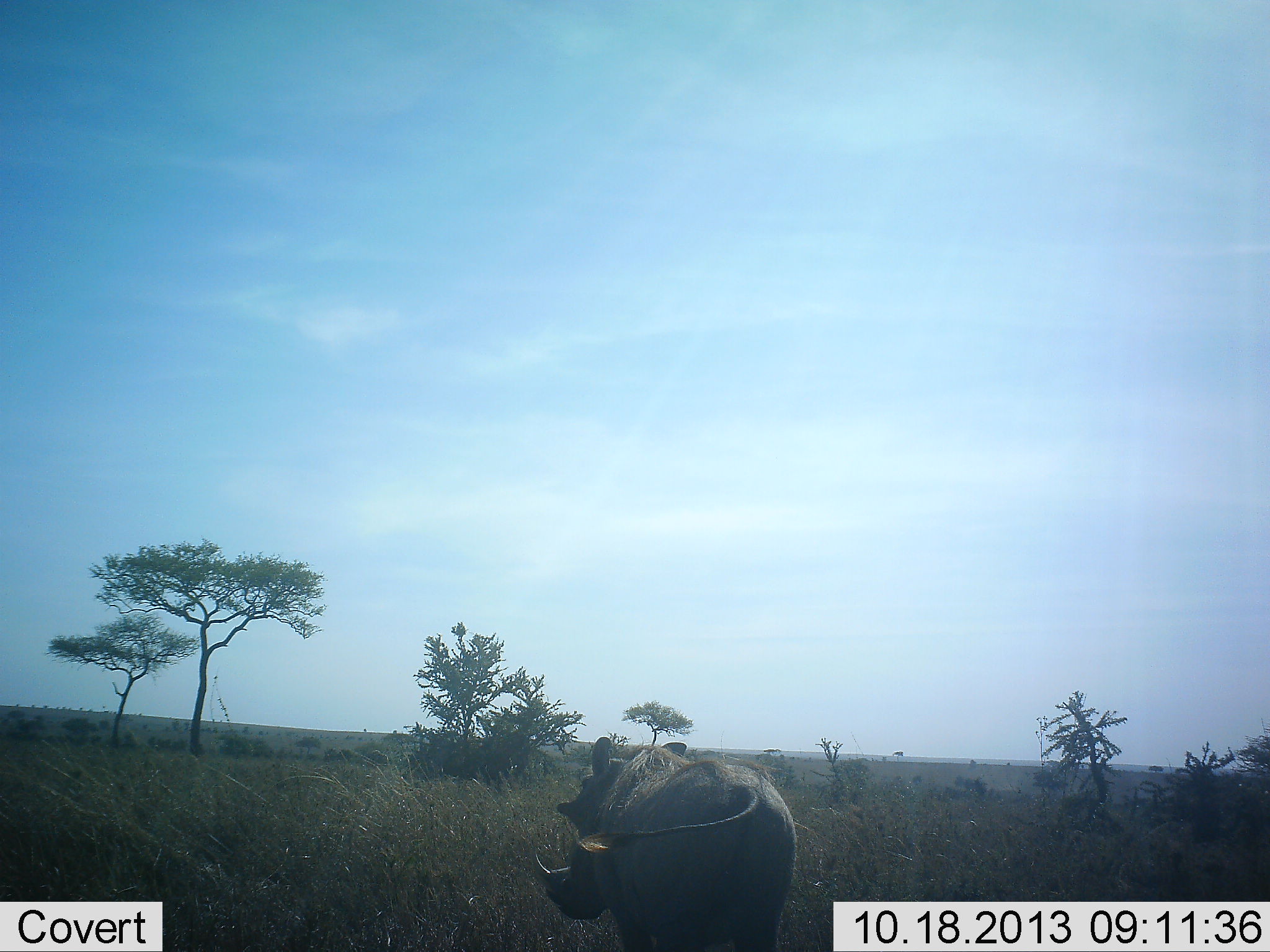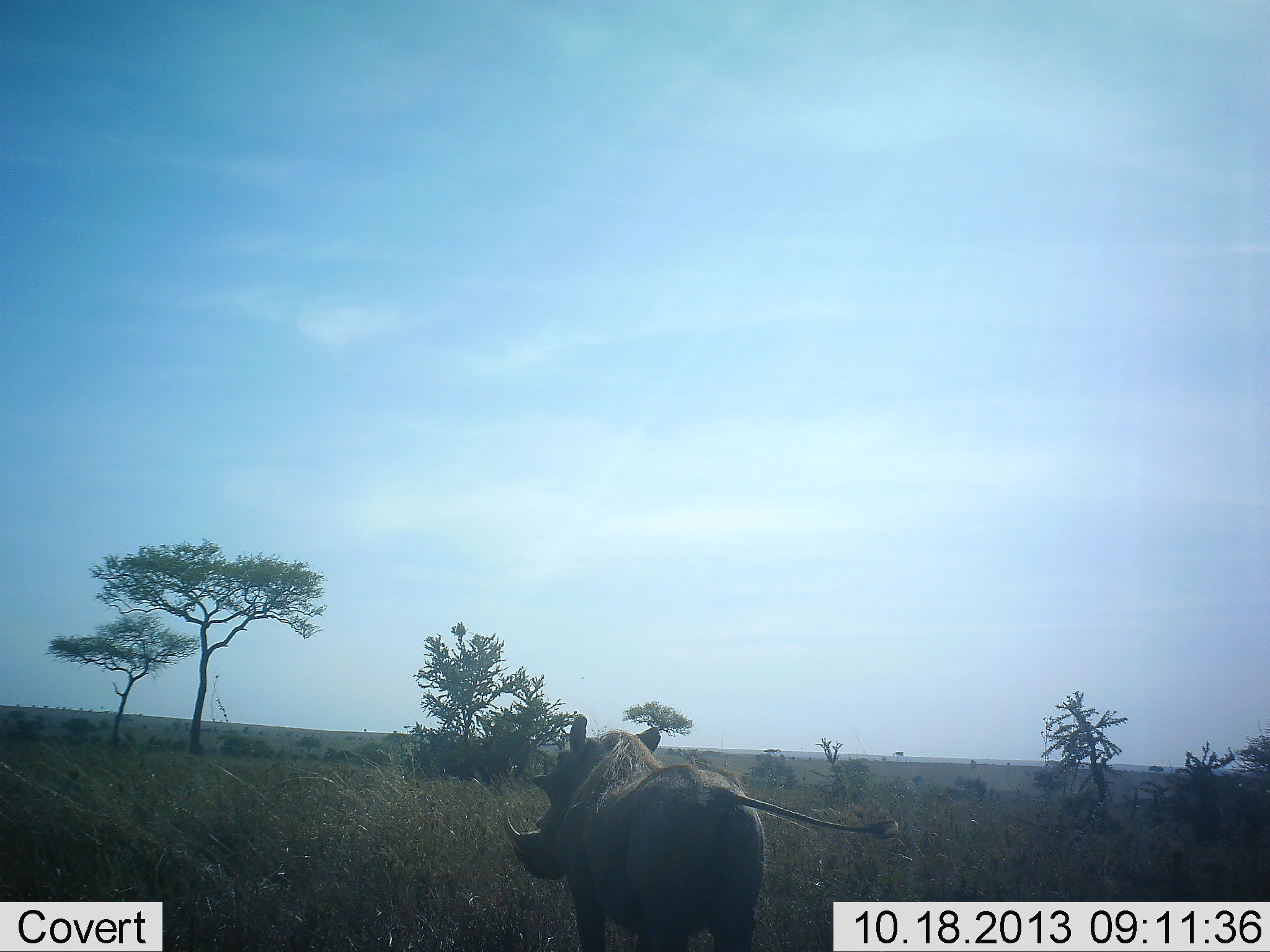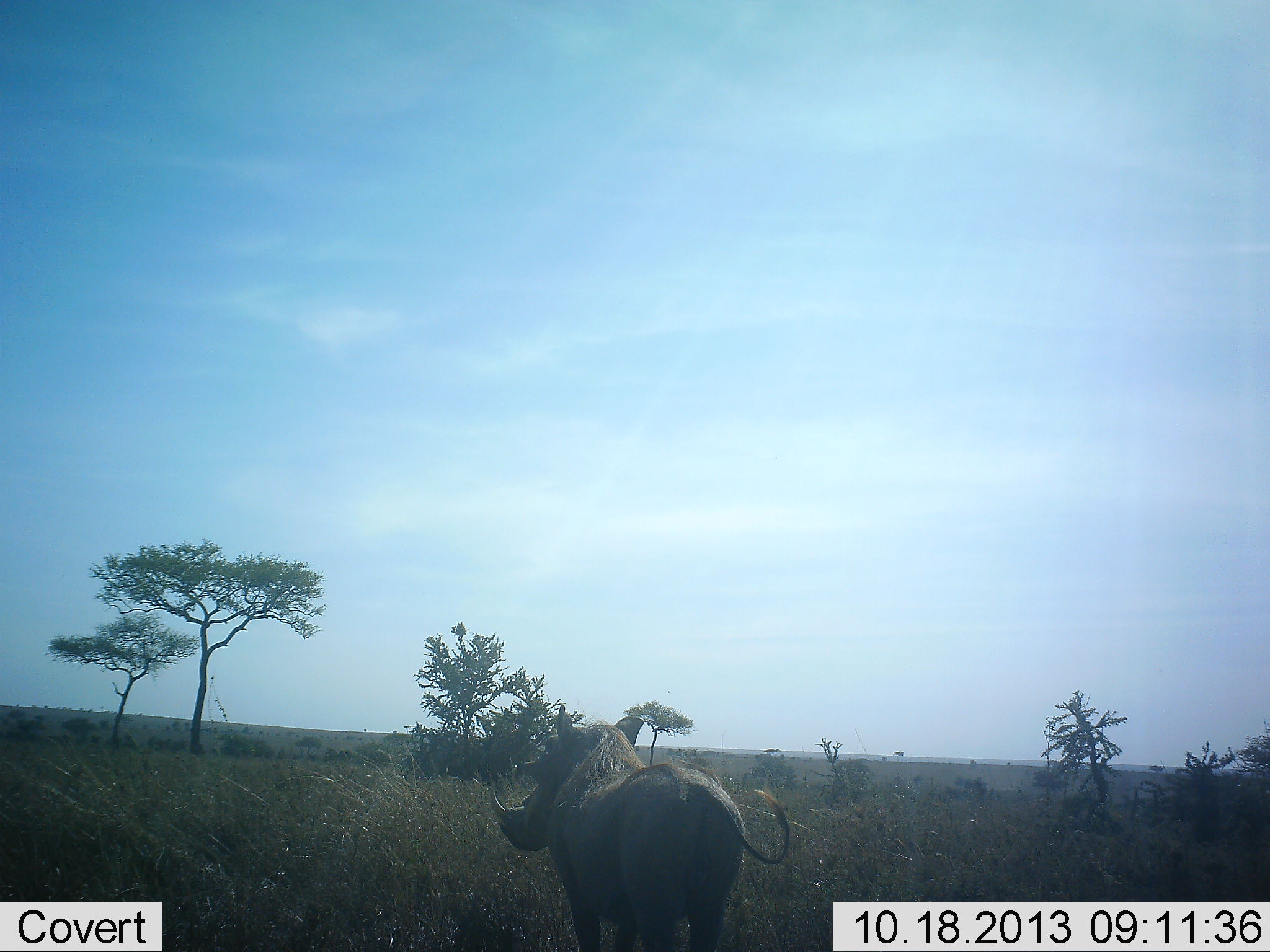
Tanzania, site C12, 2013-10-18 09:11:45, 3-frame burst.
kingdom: Animalia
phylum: Chordata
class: Mammalia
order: Artiodactyla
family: Suidae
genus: Phacochoerus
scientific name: Phacochoerus africanus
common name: warthog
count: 1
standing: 22%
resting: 0%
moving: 83%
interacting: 0%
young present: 0%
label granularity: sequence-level